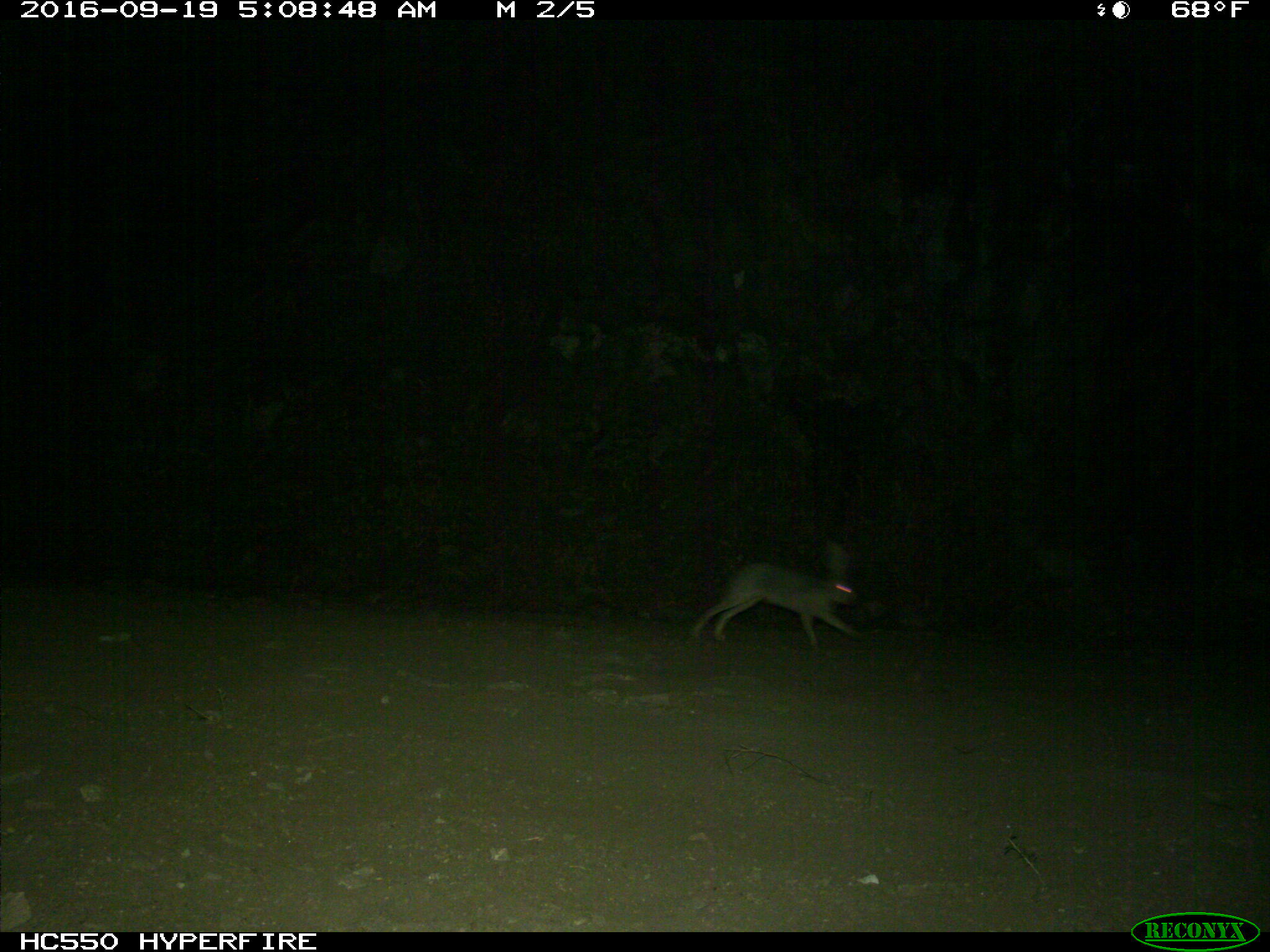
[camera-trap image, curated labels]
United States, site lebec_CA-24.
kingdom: Animalia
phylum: Chordata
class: Mammalia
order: Lagomorpha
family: Leporidae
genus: Lepus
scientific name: Lepus californicus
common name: black-tailed jackrabbit